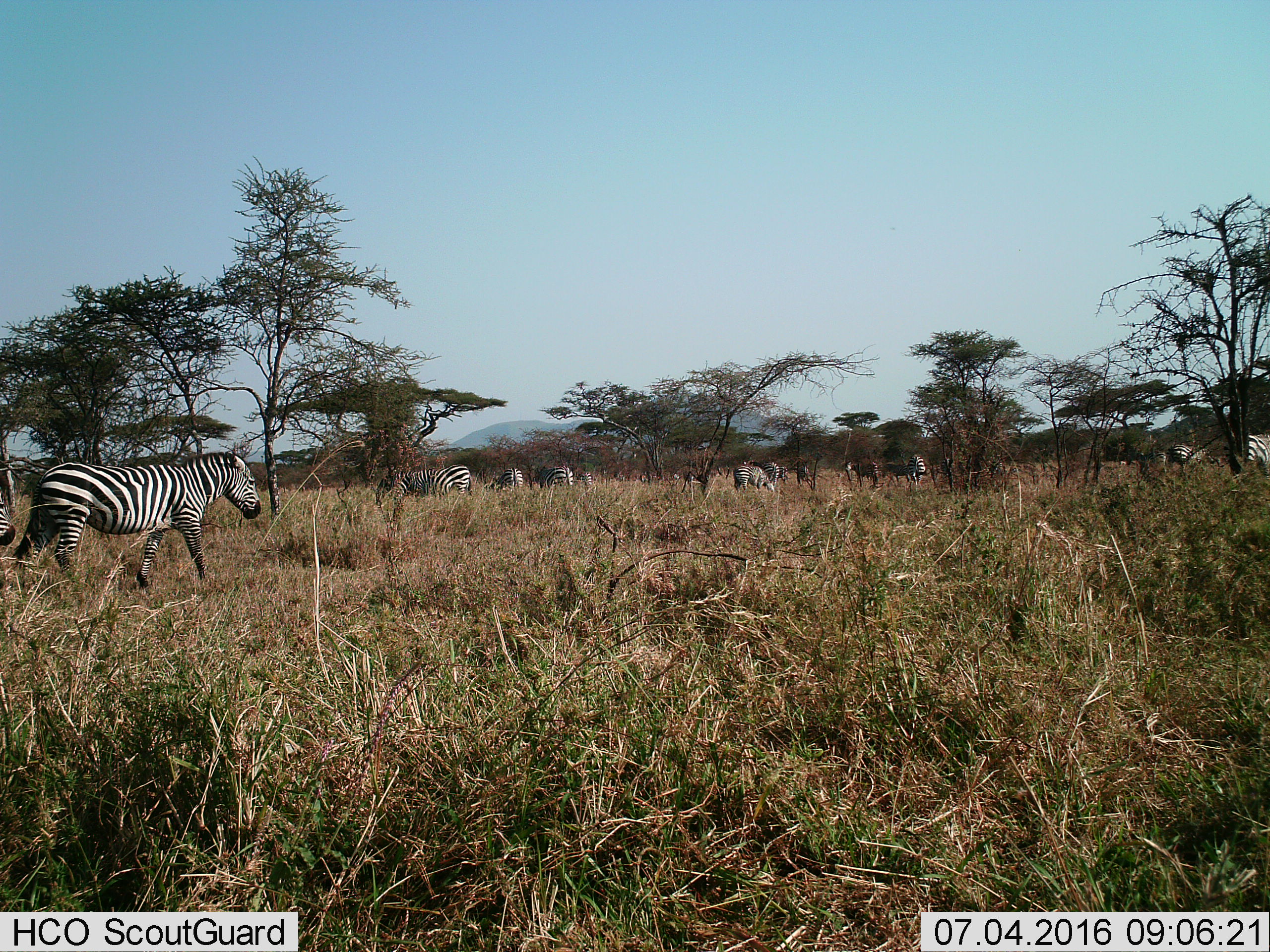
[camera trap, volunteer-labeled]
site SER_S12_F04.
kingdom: Animalia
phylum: Chordata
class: Mammalia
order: Perissodactyla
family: Equidae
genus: Equus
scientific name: Equus quagga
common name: plains zebra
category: zebraplains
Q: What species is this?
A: Zebraplains (plains zebra) (Equus quagga).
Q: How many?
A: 11-50.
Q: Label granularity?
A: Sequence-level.